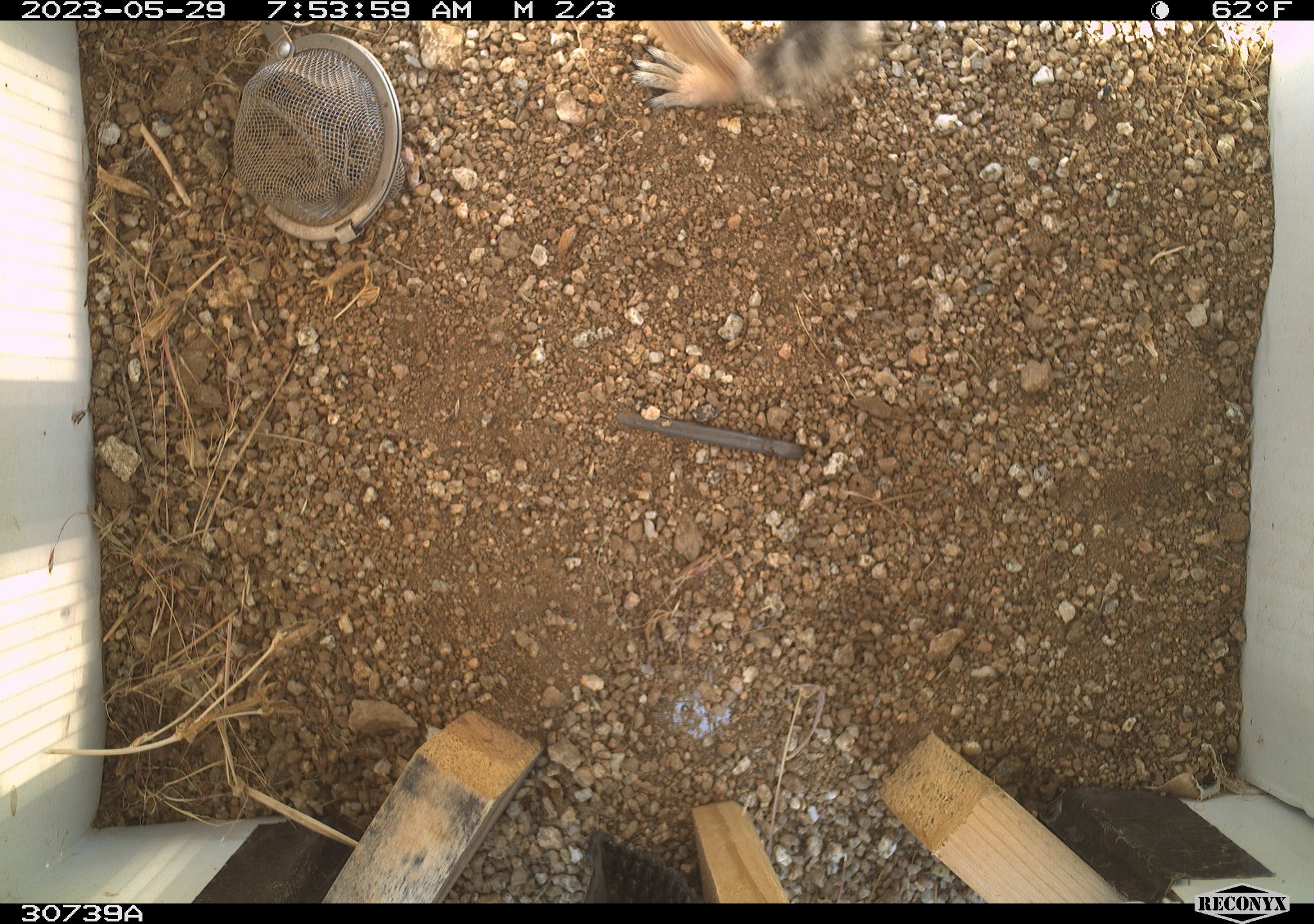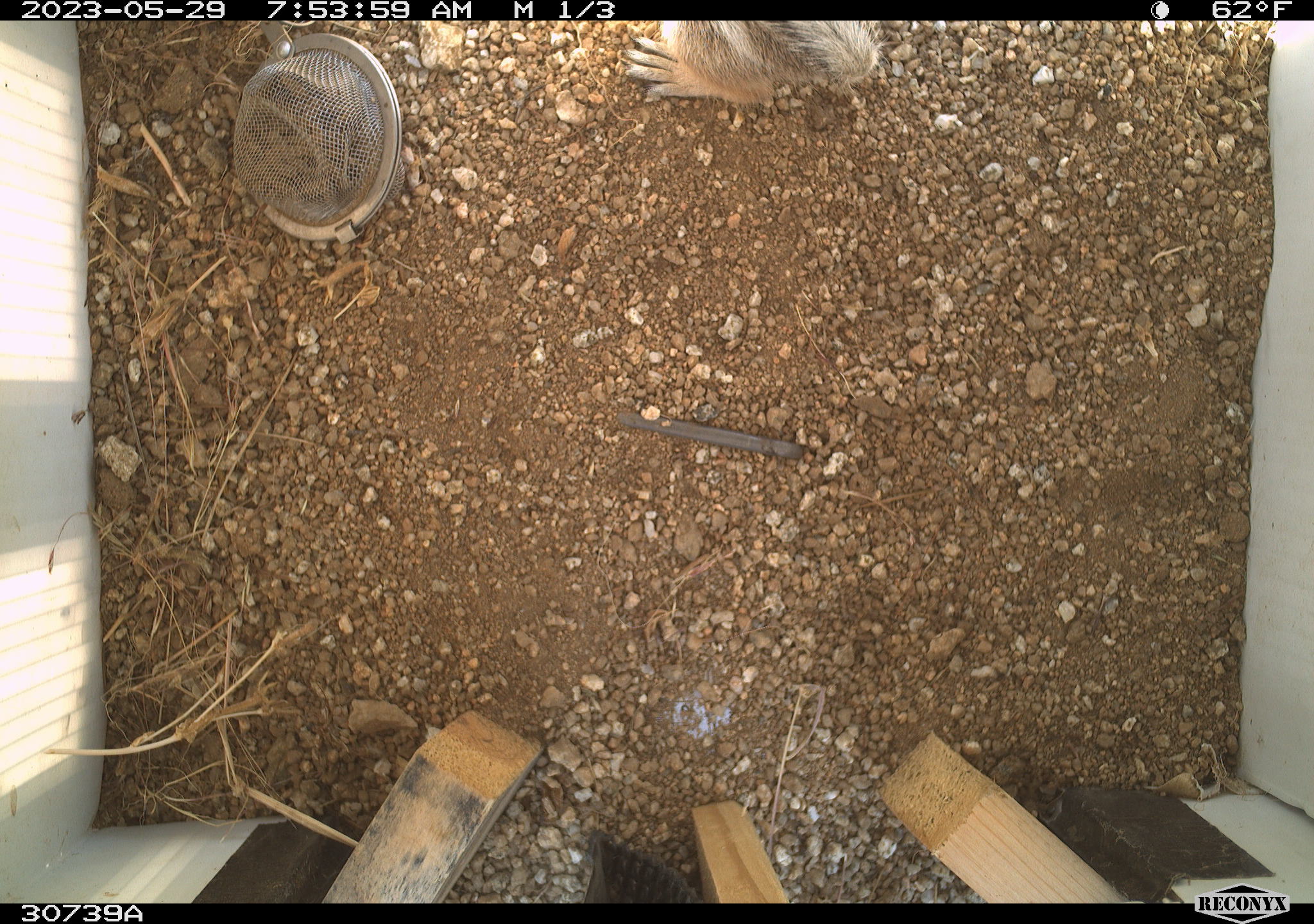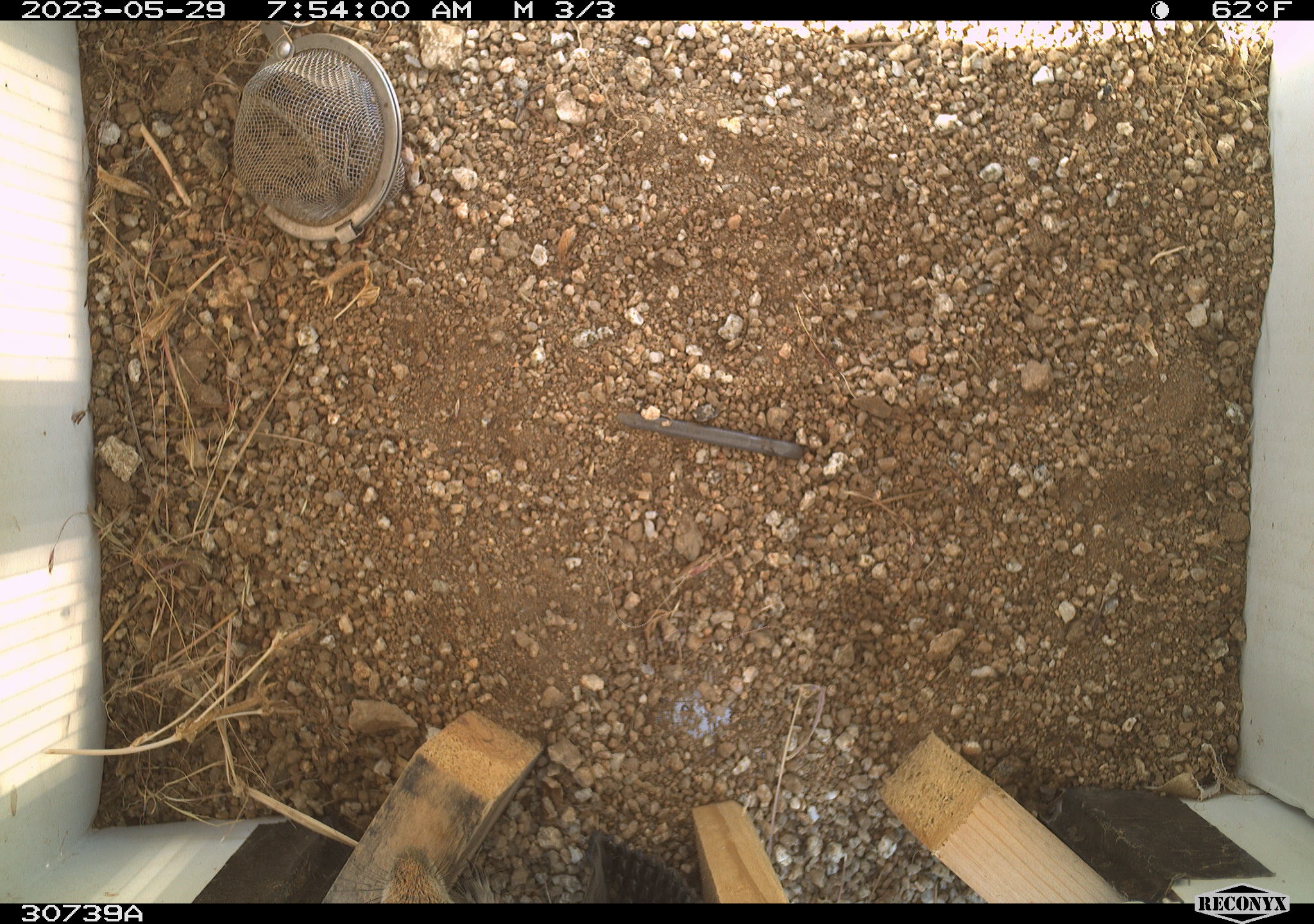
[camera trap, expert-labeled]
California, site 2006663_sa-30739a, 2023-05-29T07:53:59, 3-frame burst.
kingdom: Animalia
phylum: Chordata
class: Mammalia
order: Rodentia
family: Sciuridae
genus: Ammospermophilus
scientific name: Ammospermophilus leucurus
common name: white-tailed antelope squirrel